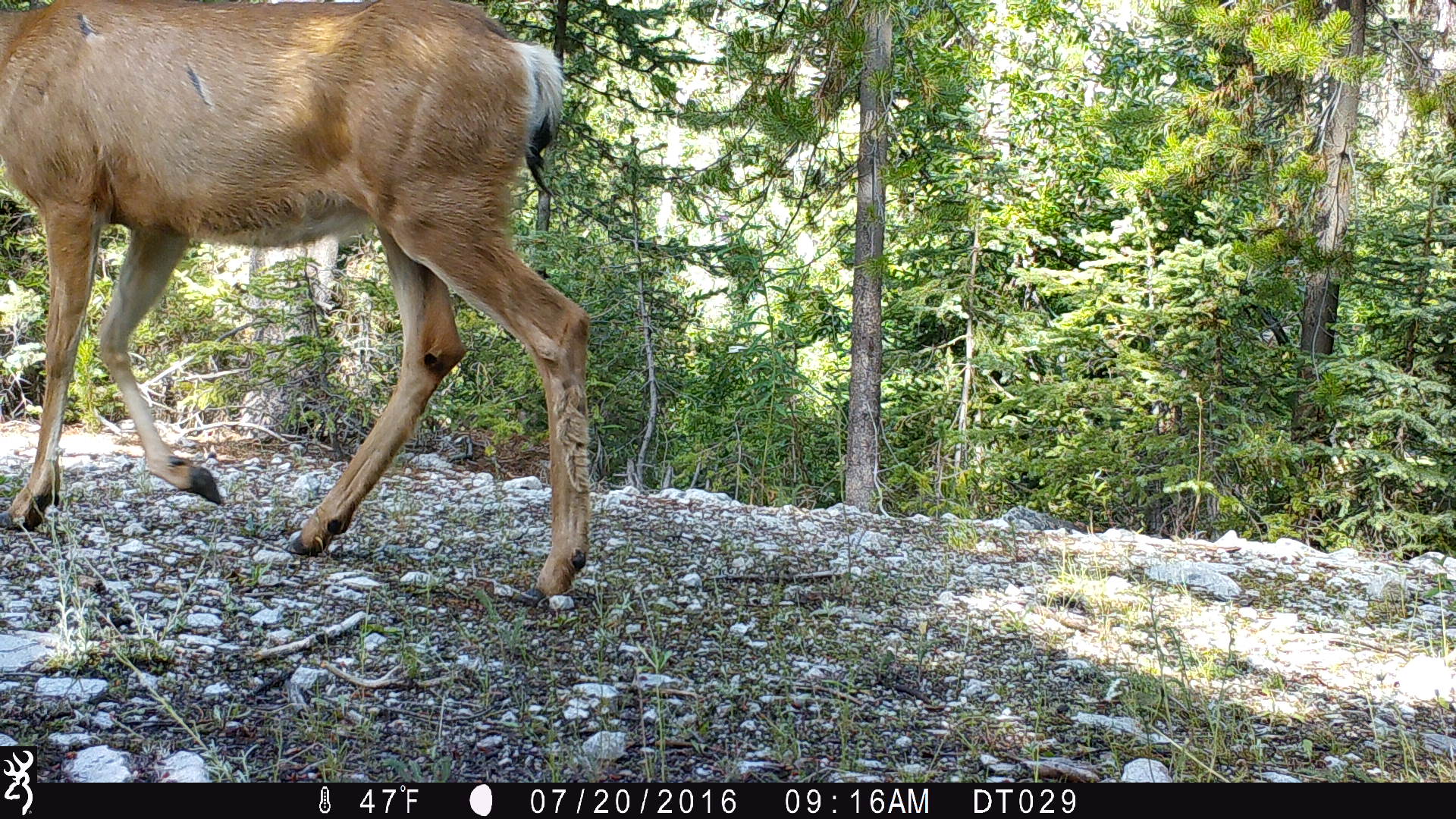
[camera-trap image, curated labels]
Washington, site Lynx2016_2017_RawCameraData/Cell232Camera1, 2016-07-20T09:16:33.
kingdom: Animalia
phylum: Chordata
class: Mammalia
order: Artiodactyla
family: Cervidae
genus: Odocoileus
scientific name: Odocoileus hemionus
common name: mule deer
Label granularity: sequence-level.